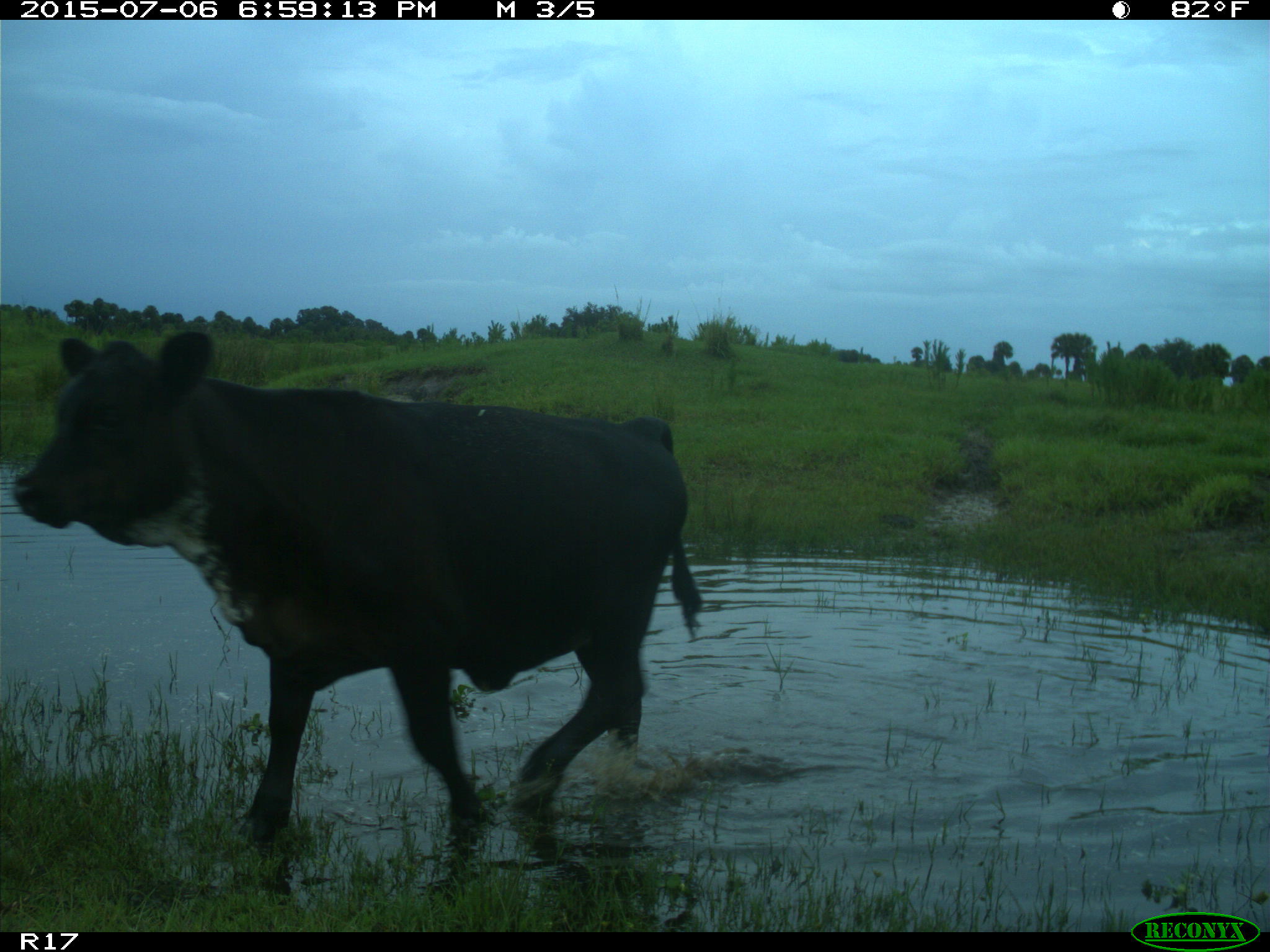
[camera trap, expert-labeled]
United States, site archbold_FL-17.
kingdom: Animalia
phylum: Chordata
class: Mammalia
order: Artiodactyla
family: Bovidae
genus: Bos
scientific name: Bos taurus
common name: domestic cow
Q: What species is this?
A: Bos taurus (domestic cow).